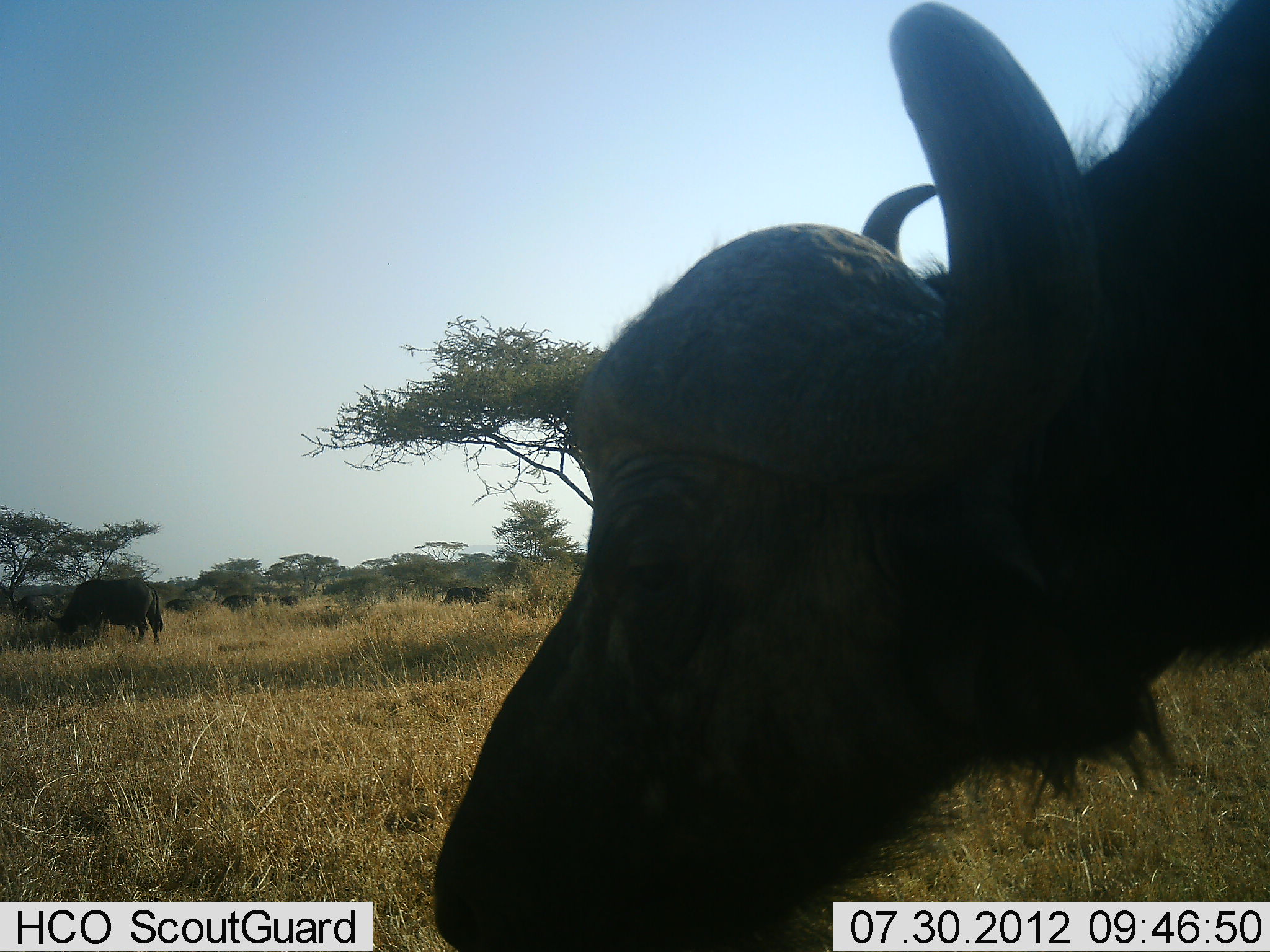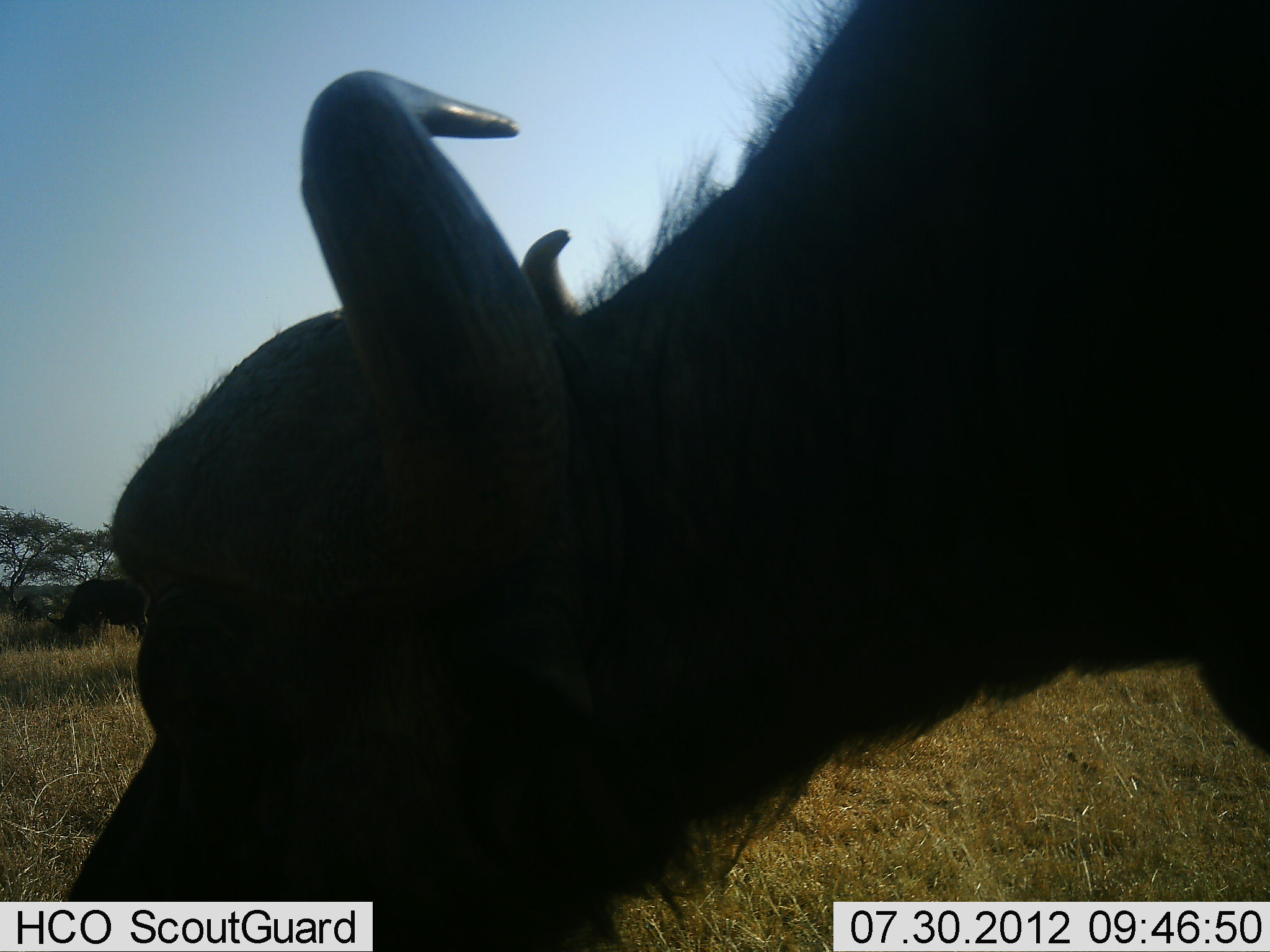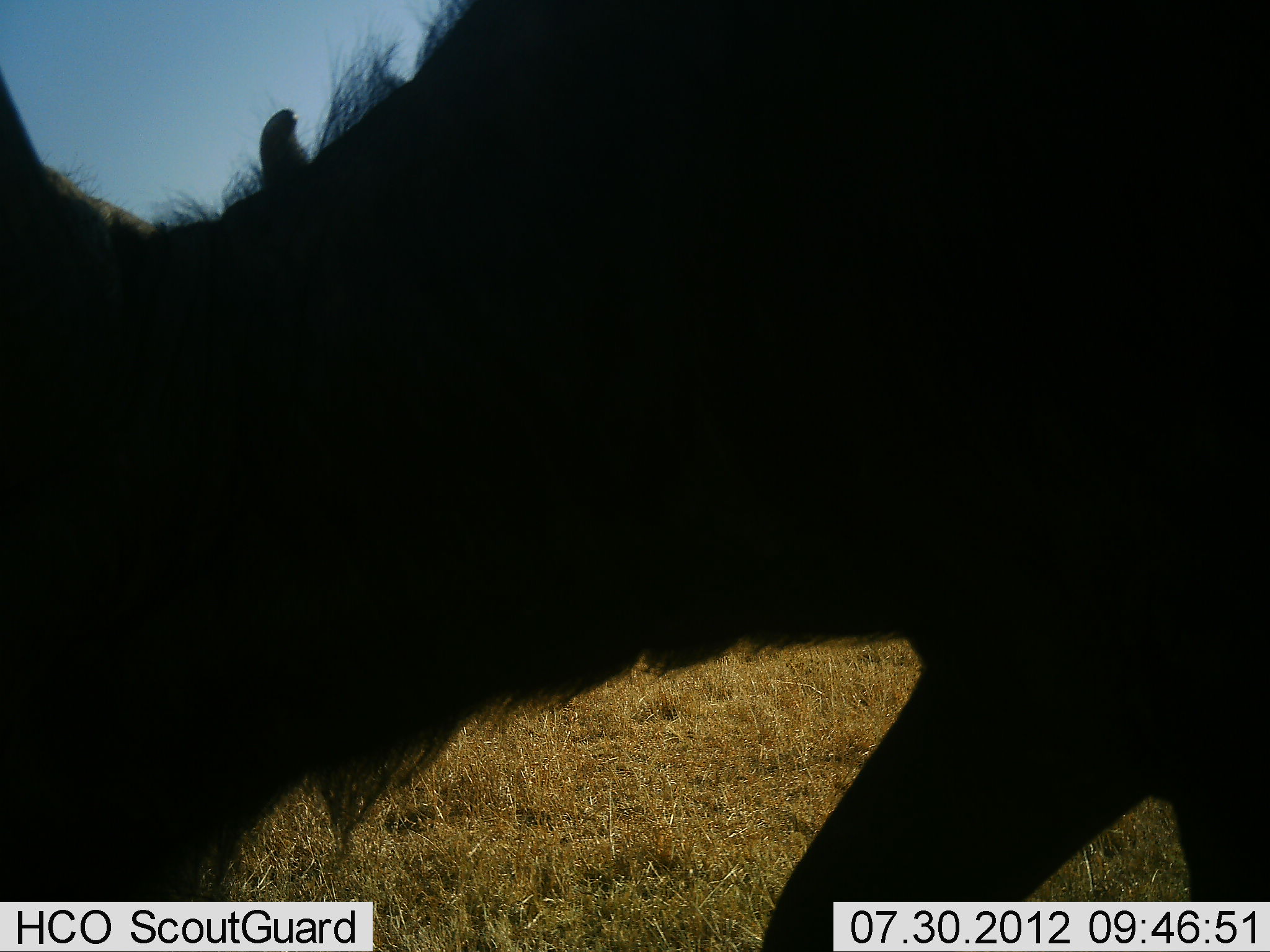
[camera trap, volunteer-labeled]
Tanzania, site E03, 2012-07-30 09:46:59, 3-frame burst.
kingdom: Animalia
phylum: Chordata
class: Mammalia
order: Artiodactyla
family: Bovidae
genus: Syncerus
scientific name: Syncerus caffer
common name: cape buffalo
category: buffalo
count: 6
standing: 50%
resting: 0%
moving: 80%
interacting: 0%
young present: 0%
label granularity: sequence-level